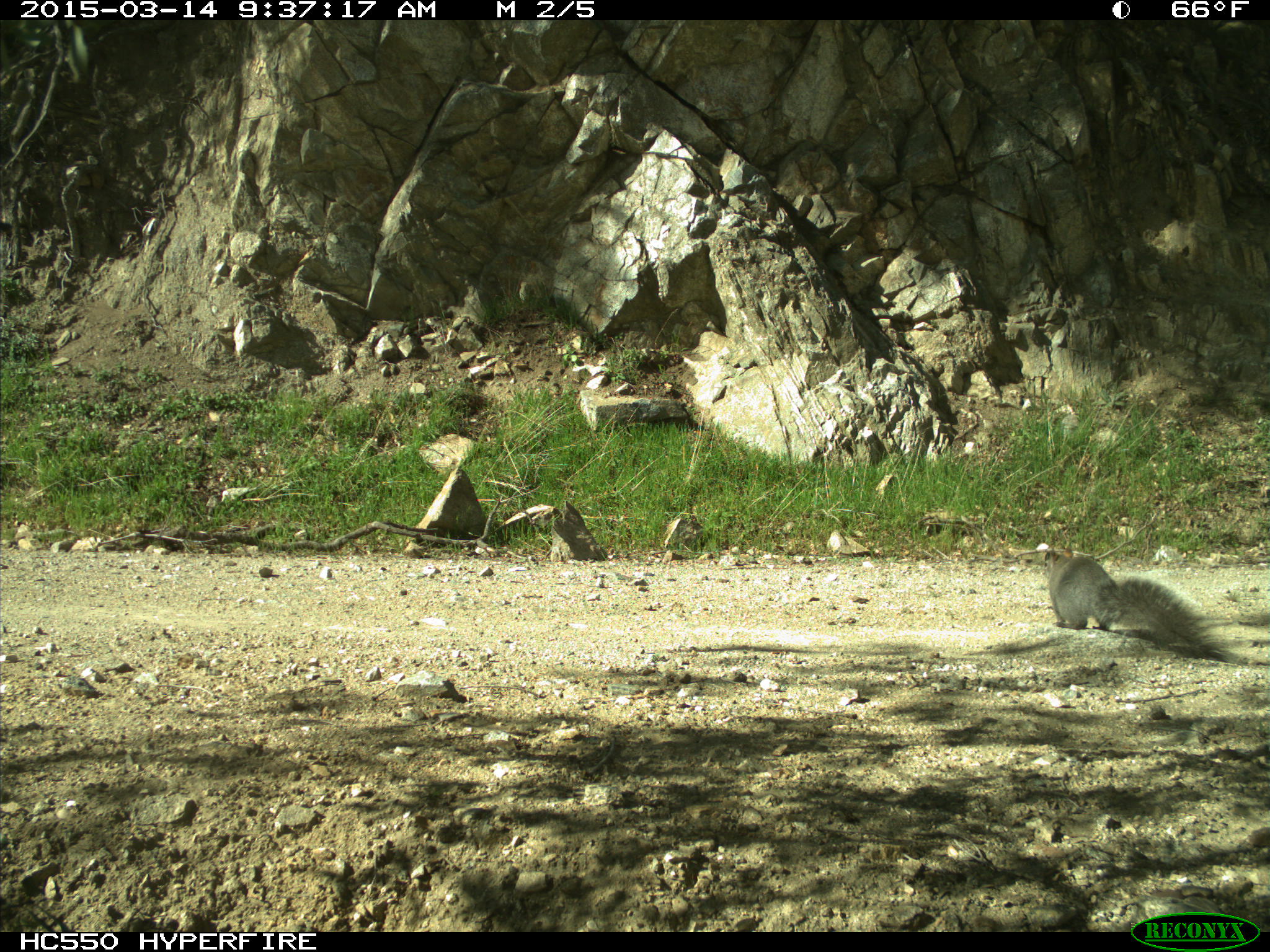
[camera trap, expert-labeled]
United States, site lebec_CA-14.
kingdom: Animalia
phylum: Chordata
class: Mammalia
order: Rodentia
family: Sciuridae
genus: Sciurus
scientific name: Sciurus carolinensis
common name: eastern gray squirrel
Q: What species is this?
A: Sciurus carolinensis (eastern gray squirrel).